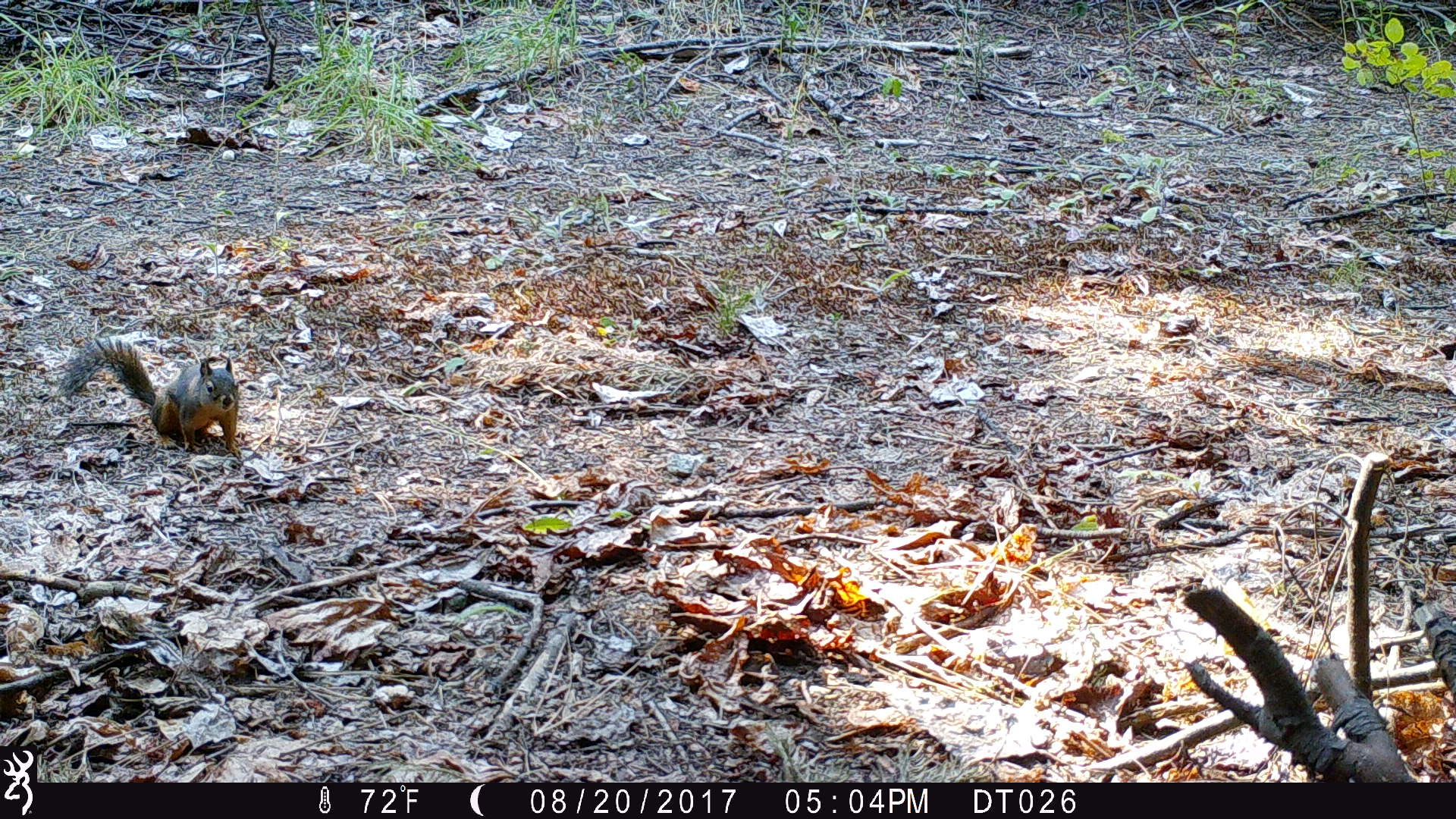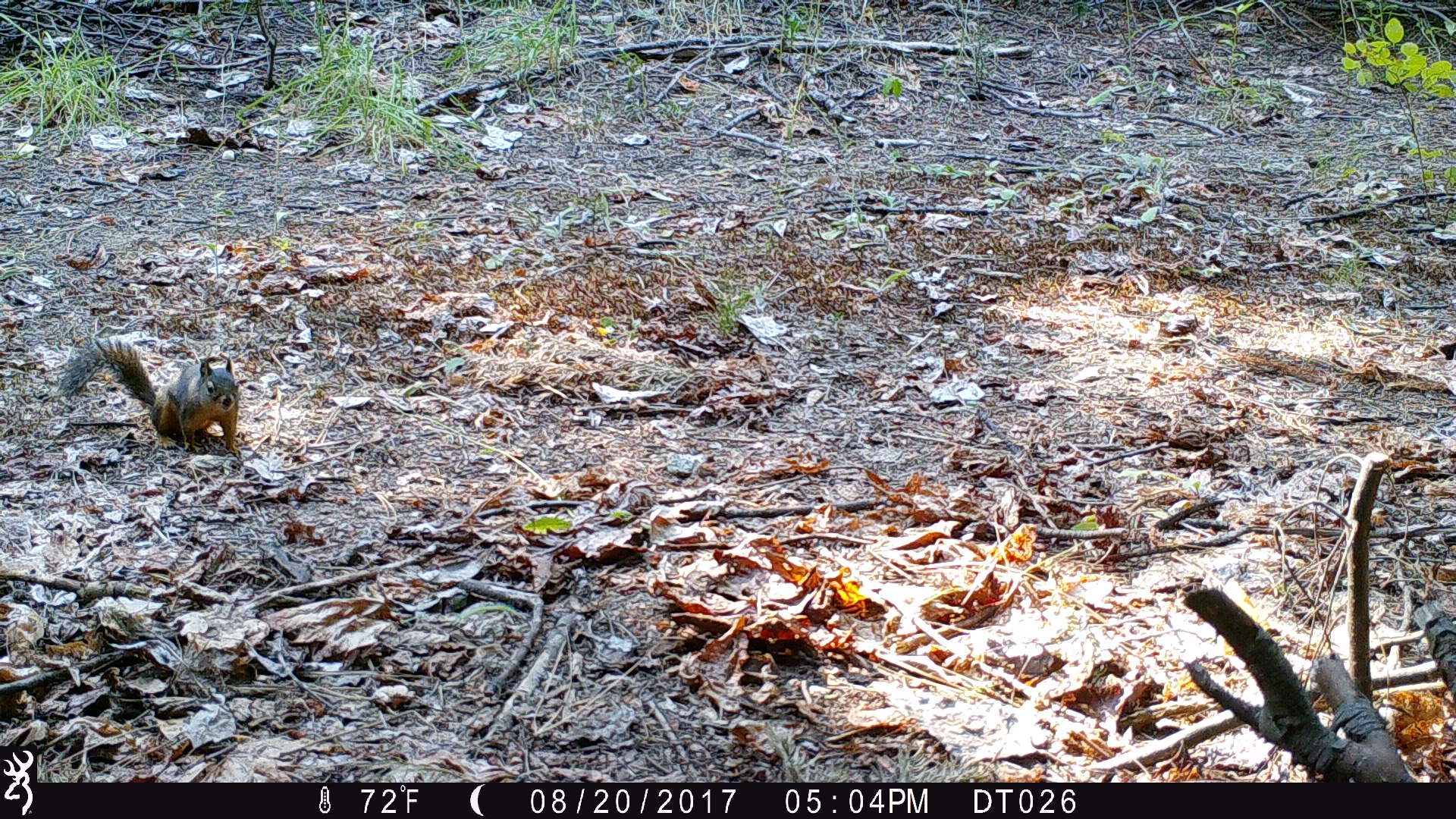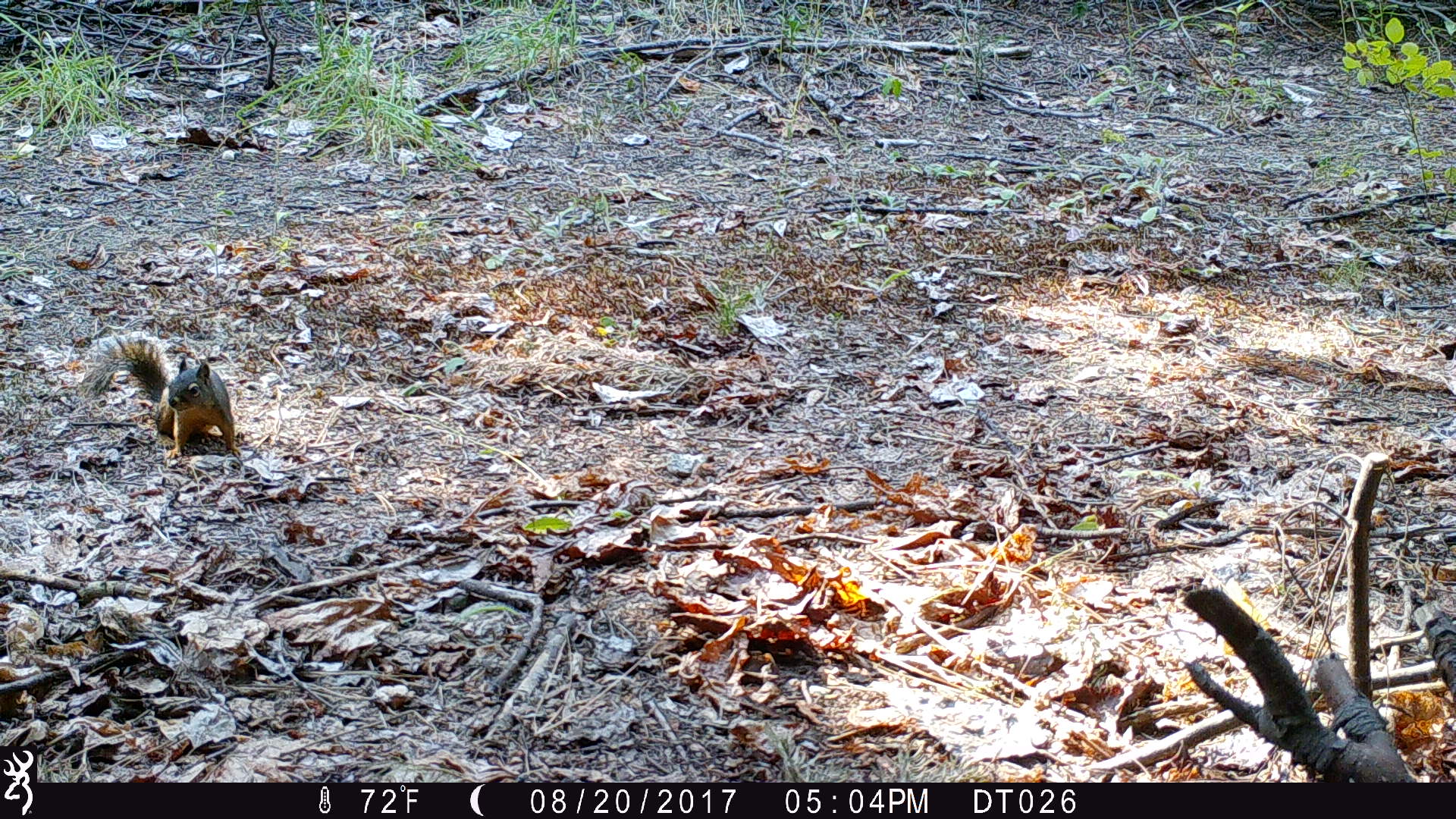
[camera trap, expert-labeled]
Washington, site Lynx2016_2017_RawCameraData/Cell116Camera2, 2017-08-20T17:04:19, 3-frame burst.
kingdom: Animalia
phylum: Chordata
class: Mammalia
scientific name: Mammalia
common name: small mammal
Small mammal (Mammalia). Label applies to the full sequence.